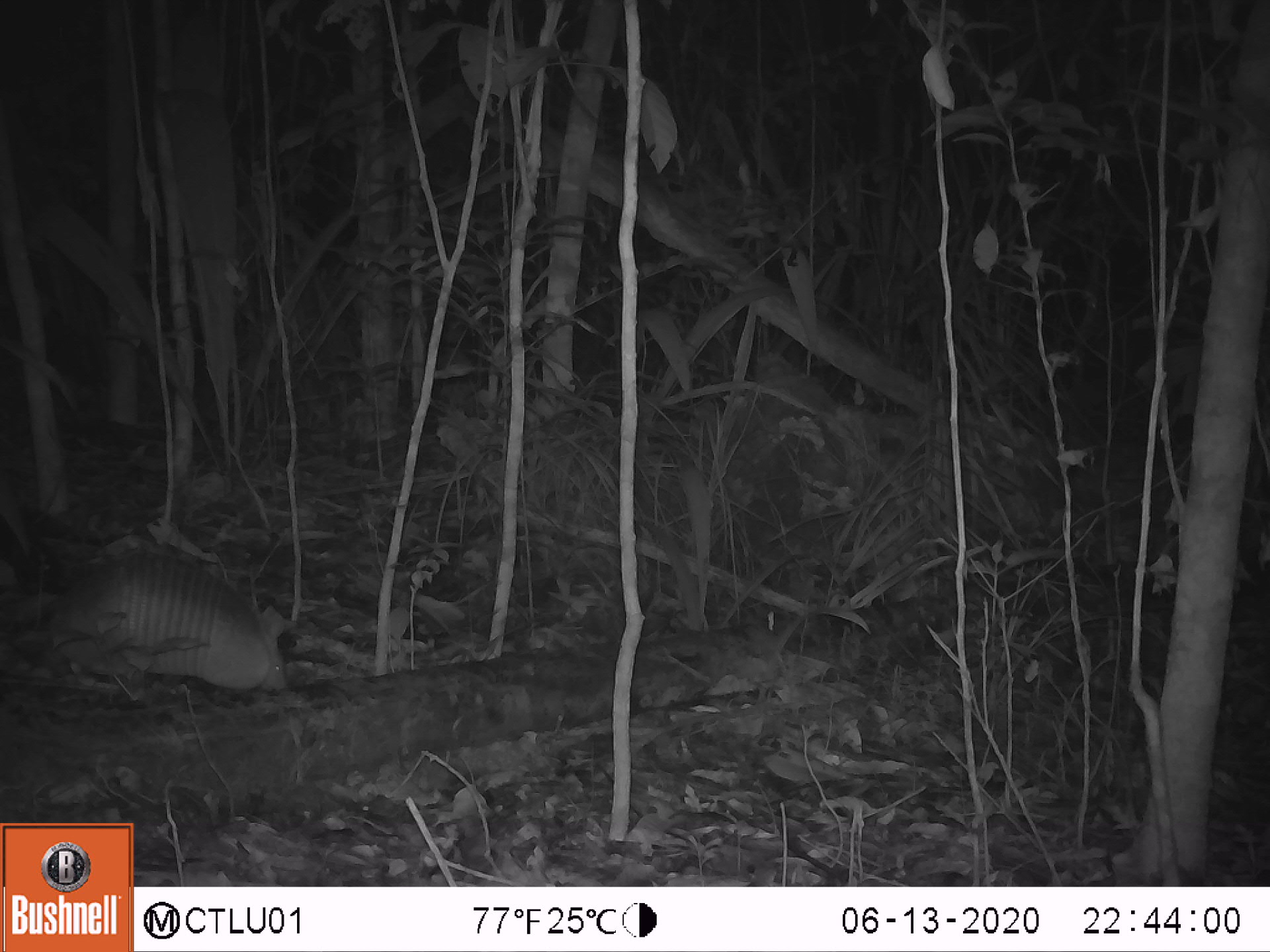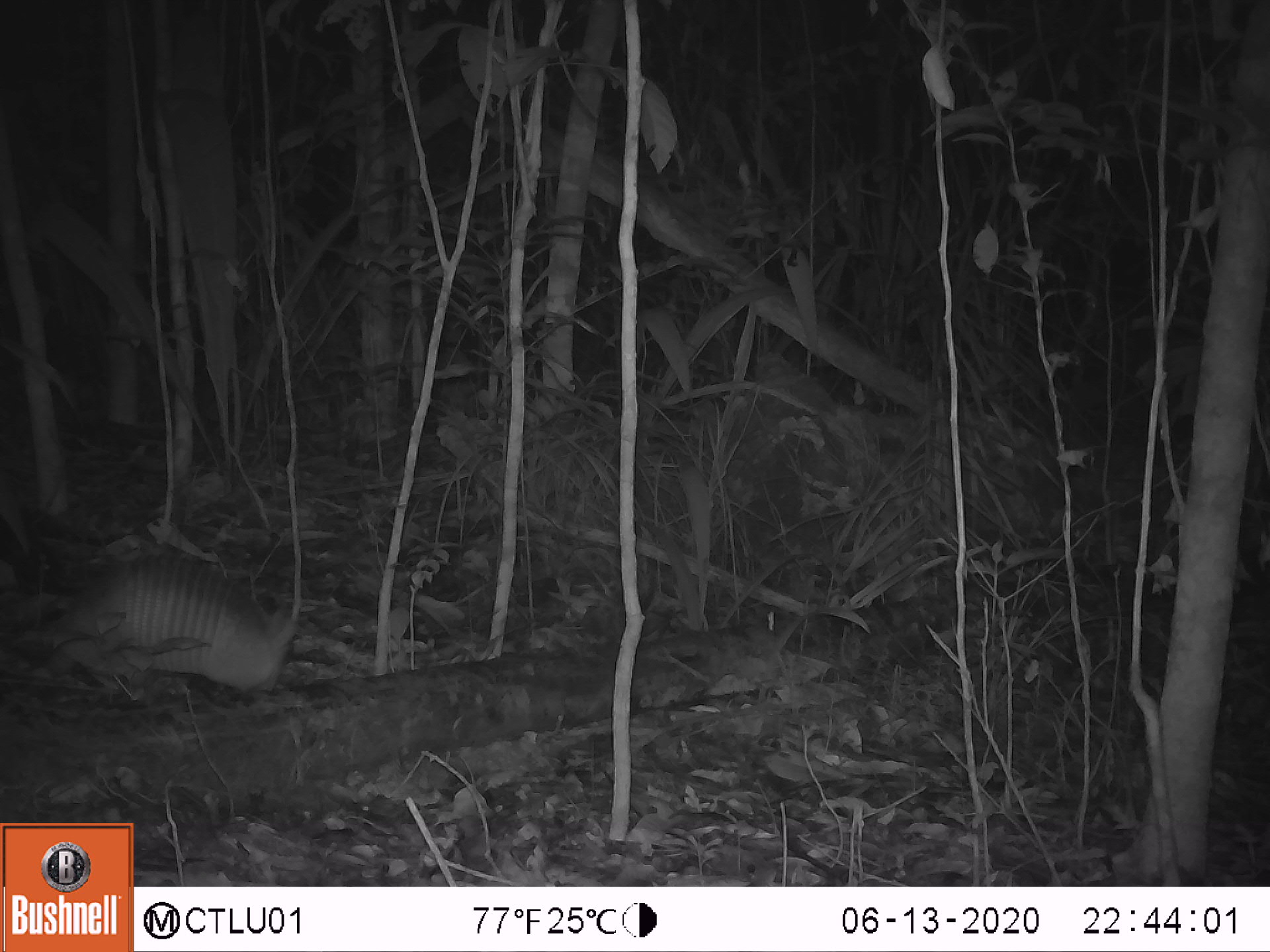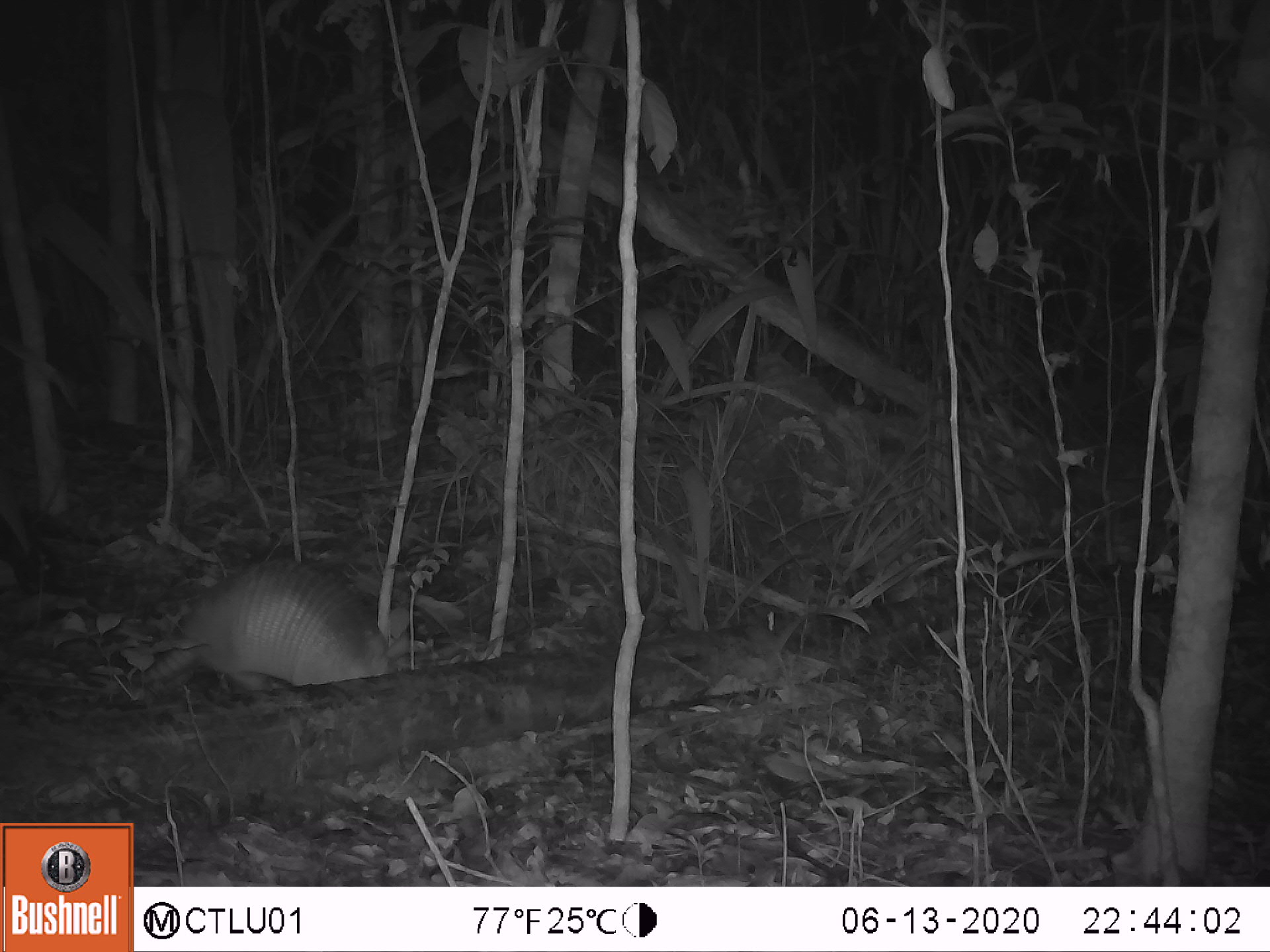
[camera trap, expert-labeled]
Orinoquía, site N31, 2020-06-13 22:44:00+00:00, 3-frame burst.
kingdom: Animalia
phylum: Chordata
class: Mammalia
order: Cingulata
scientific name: Cingulata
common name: armadillo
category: unknown armadillo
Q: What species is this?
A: Unknown armadillo (armadillo) (Cingulata).